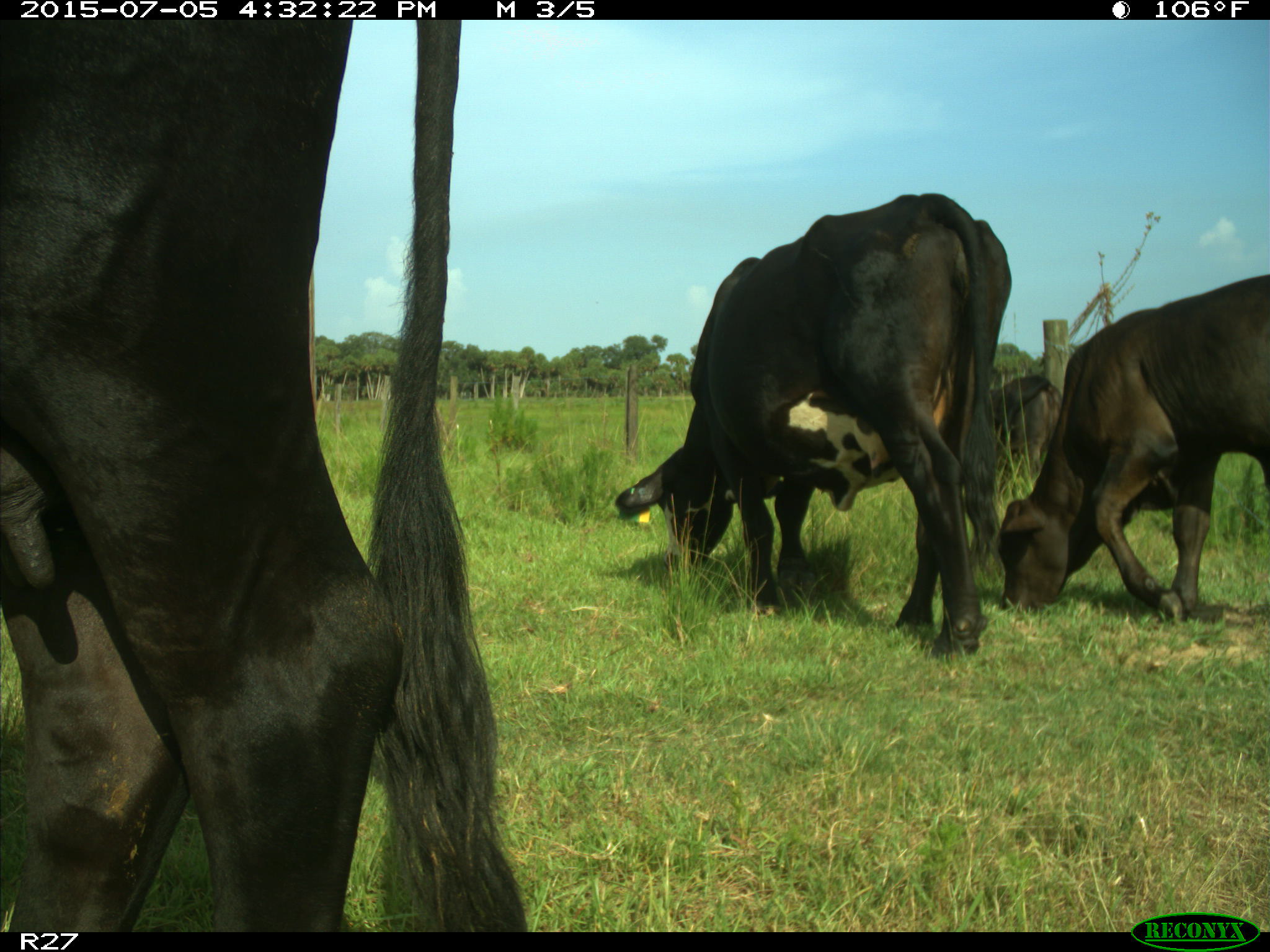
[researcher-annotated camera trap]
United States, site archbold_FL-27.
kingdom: Animalia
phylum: Chordata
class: Mammalia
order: Artiodactyla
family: Bovidae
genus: Bos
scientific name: Bos taurus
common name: domestic cow